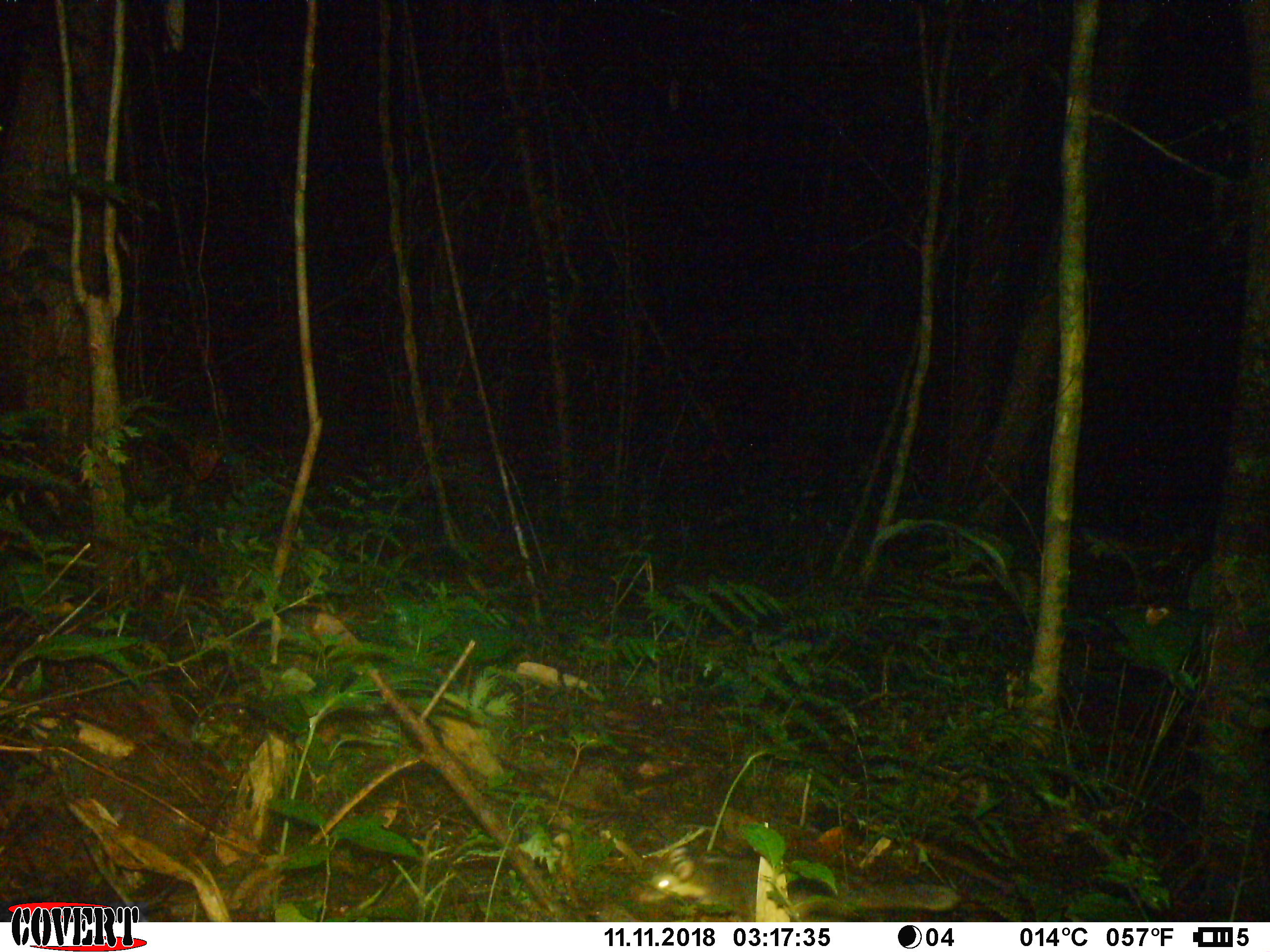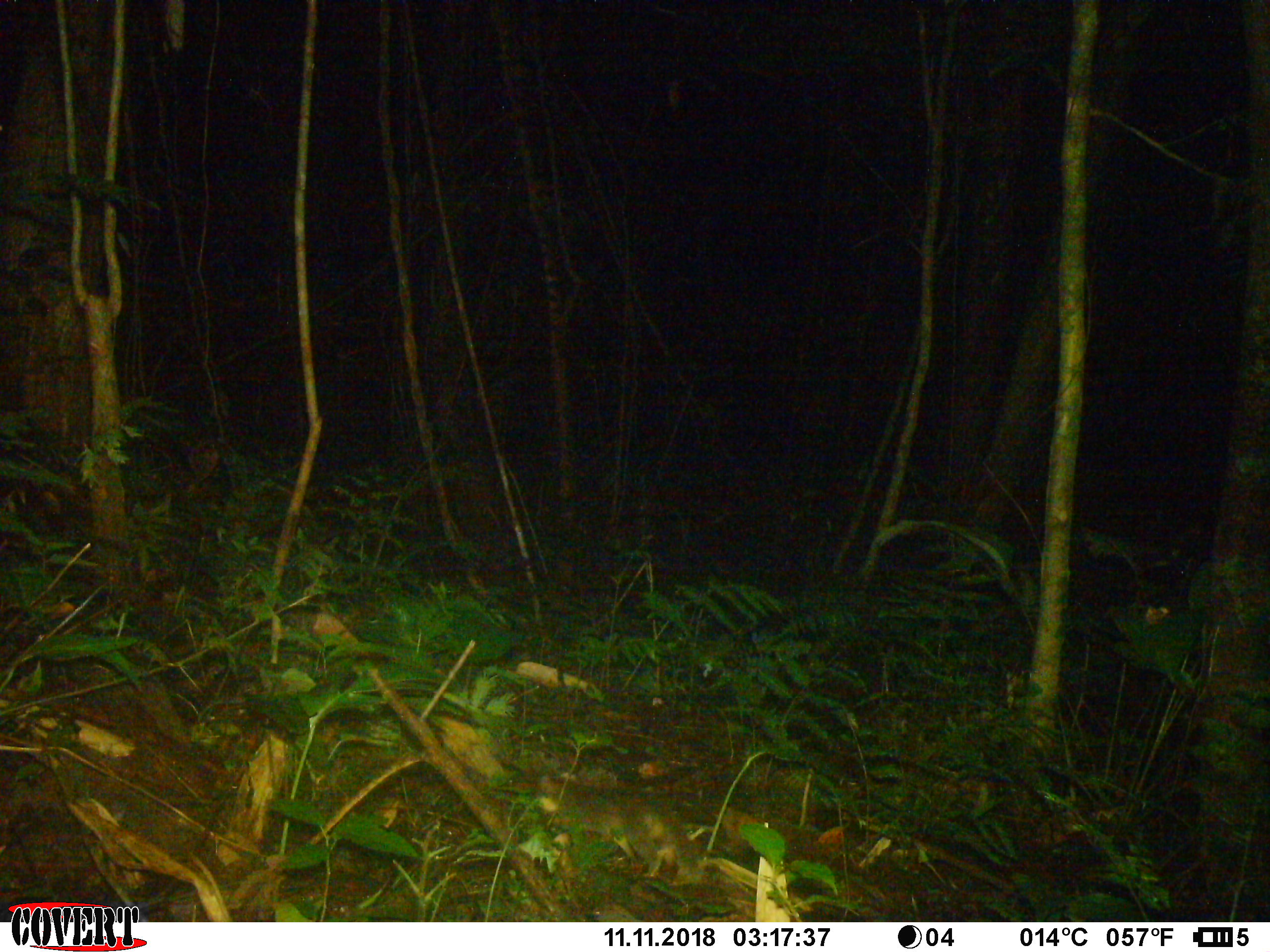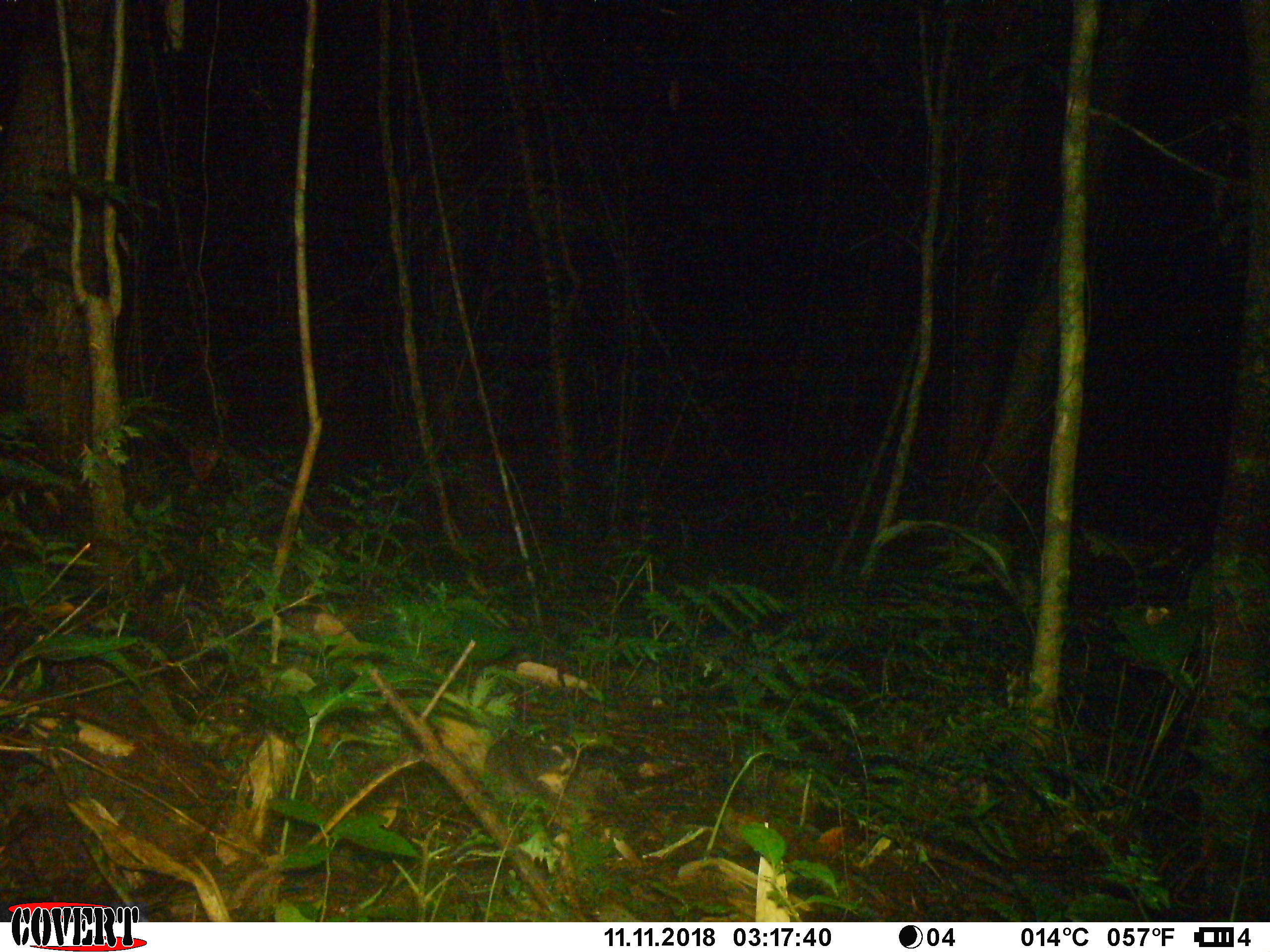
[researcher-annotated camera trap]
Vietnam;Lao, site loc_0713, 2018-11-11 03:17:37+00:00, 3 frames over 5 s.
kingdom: Animalia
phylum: Chordata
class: Mammalia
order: Carnivora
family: Mustelidae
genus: Melogale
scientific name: Melogale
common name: ferret badger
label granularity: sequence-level